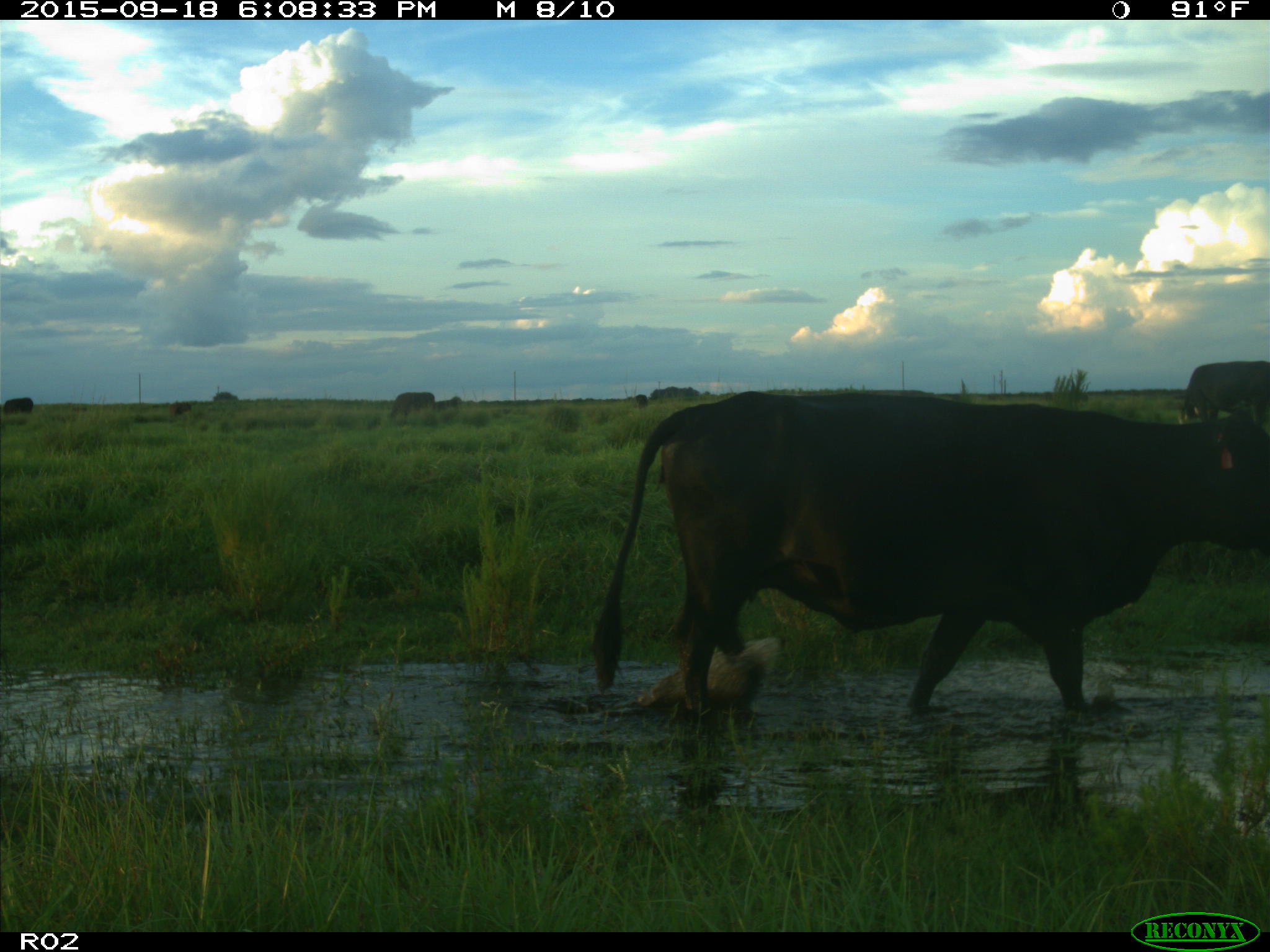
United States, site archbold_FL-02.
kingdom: Animalia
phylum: Chordata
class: Mammalia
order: Artiodactyla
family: Bovidae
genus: Bos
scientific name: Bos taurus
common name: domestic cow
Bos taurus (domestic cow).